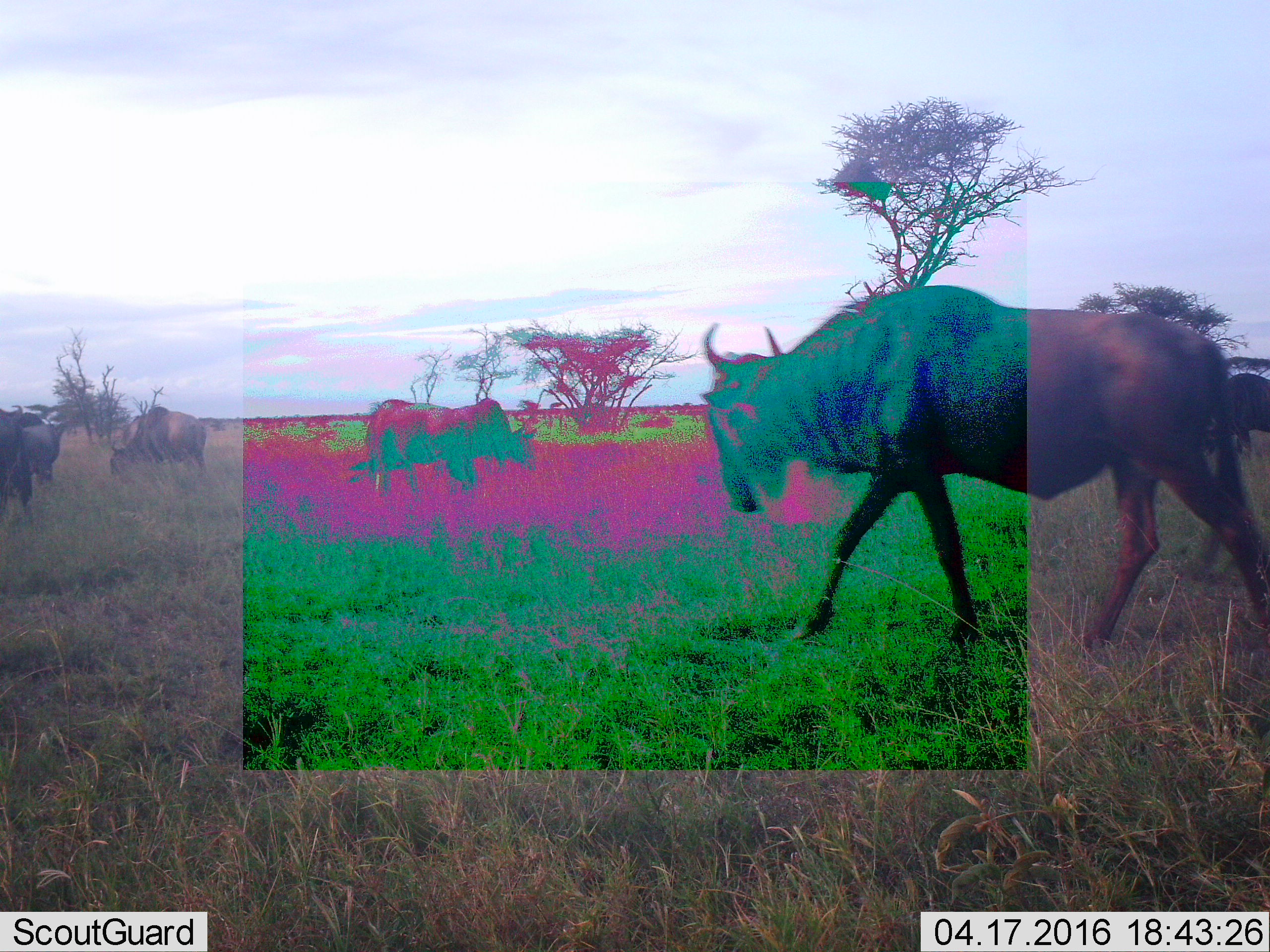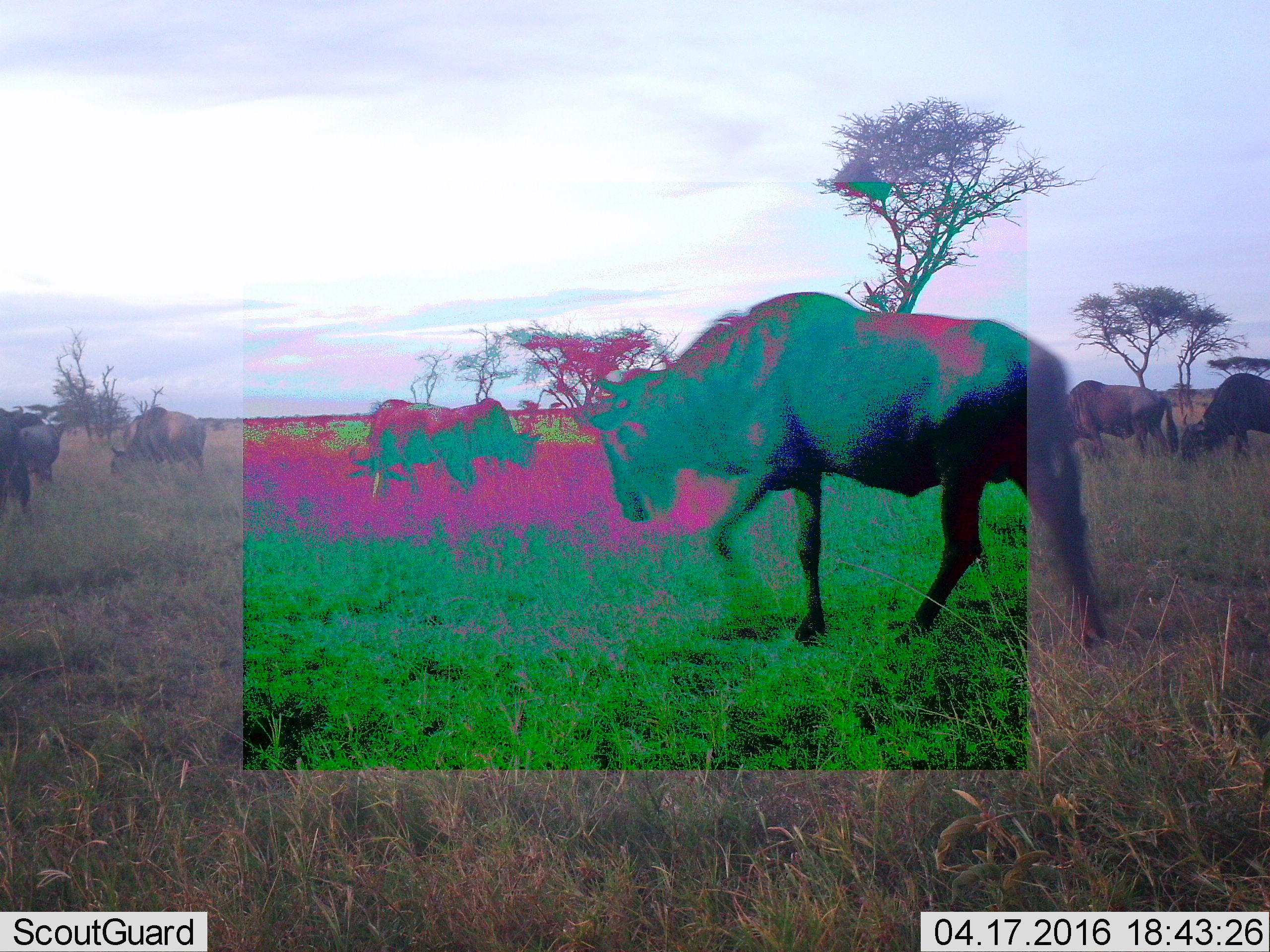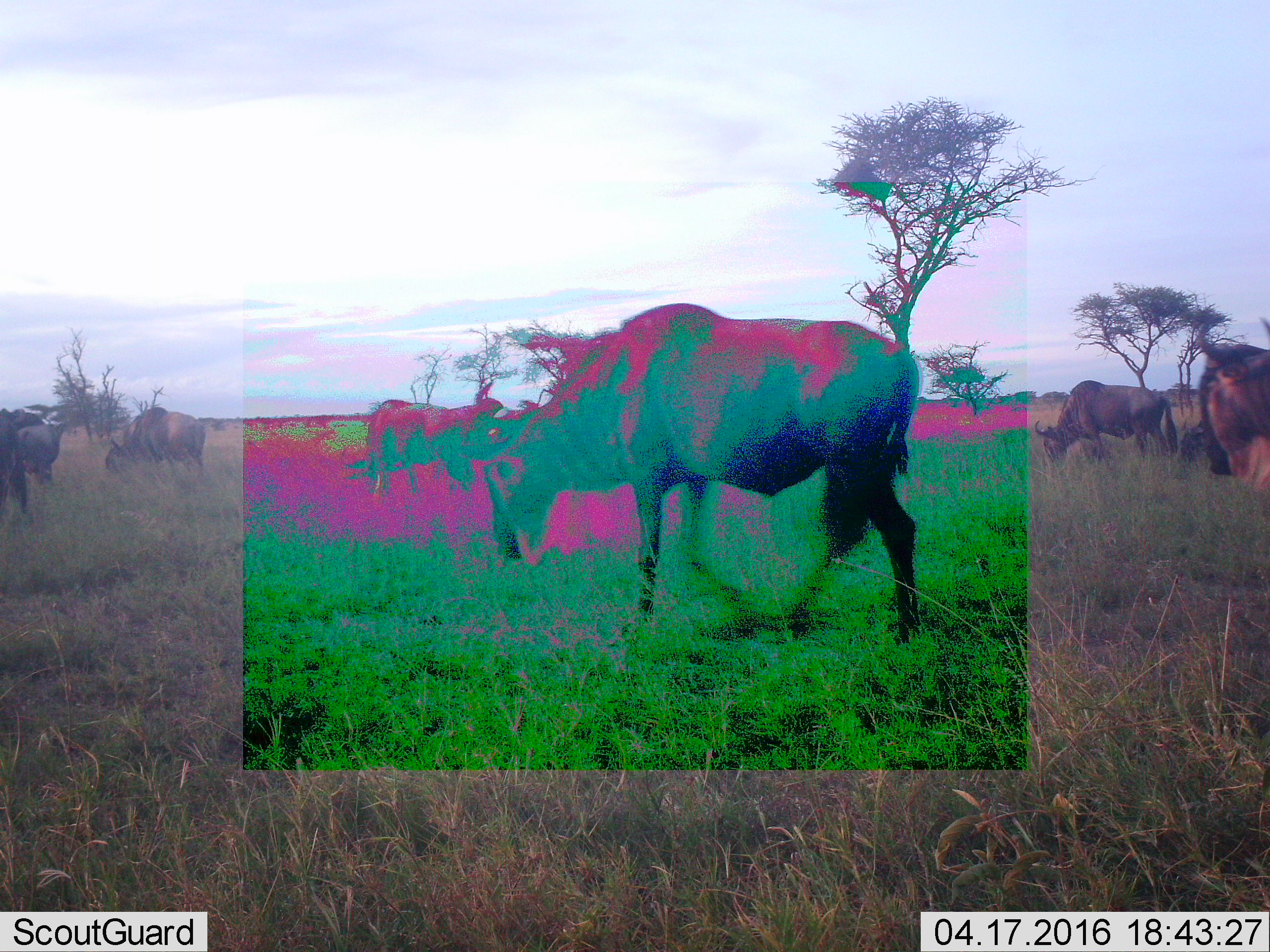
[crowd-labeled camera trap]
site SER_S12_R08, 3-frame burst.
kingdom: Animalia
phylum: Chordata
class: Mammalia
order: Artiodactyla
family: Bovidae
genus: Connochaetes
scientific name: Connochaetes taurinus taurinus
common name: blue wildebeest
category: wildebeestblue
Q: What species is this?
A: Wildebeestblue (blue wildebeest) (Connochaetes taurinus taurinus).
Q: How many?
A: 8.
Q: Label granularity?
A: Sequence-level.